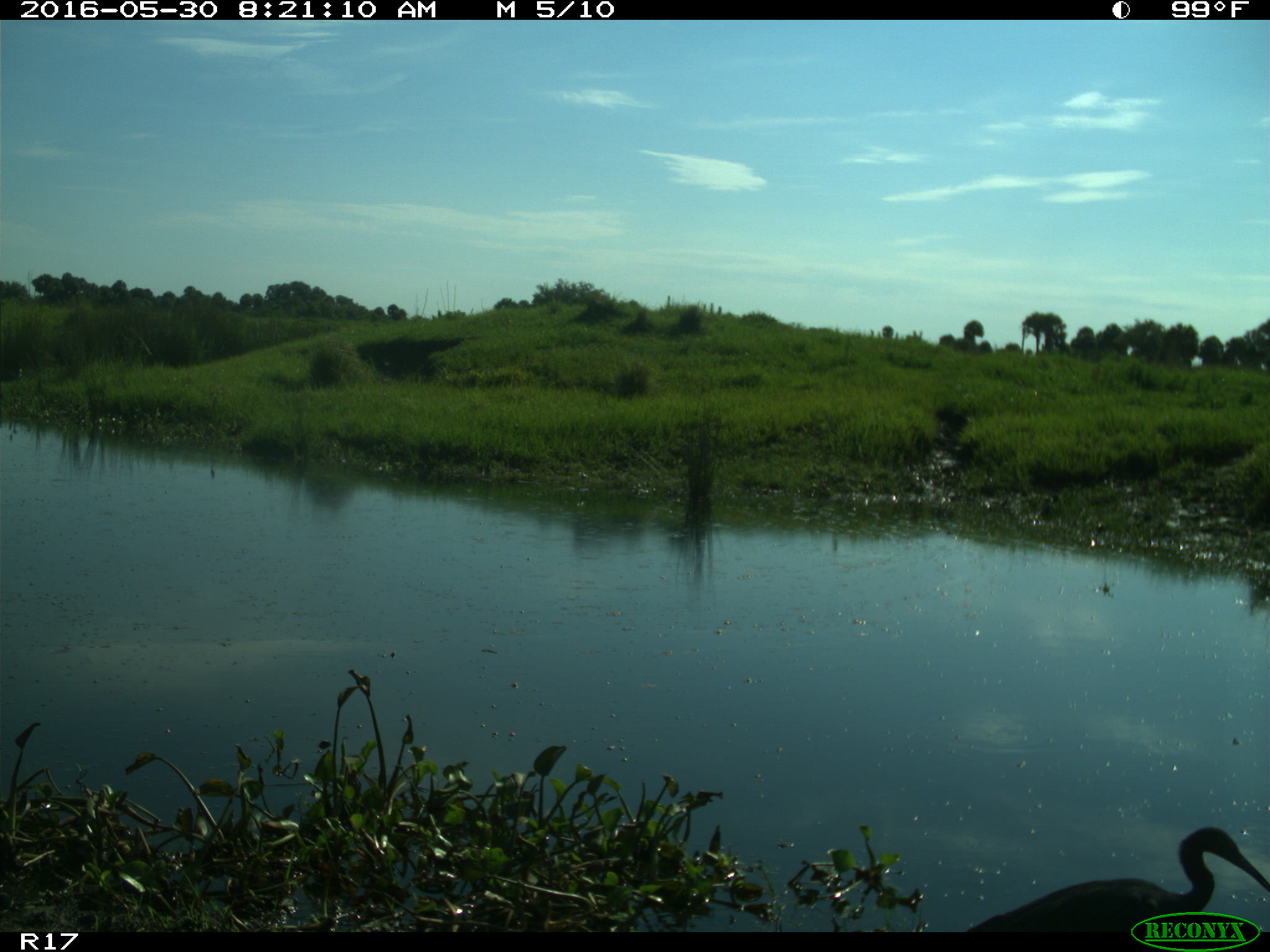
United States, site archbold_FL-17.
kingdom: Animalia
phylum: Chordata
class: Aves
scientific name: Aves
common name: birds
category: unidentified bird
Unidentified bird (birds) (Aves).